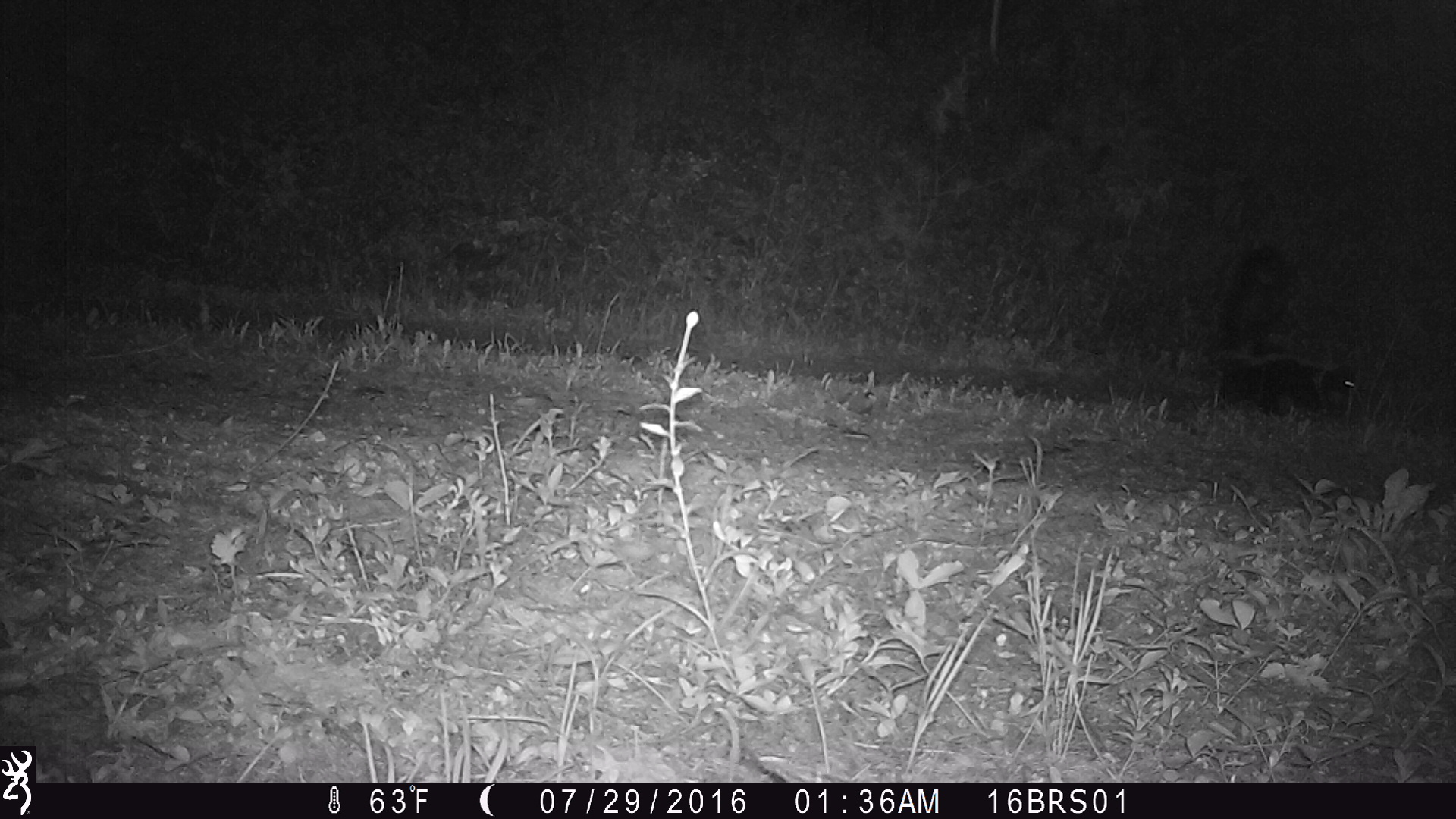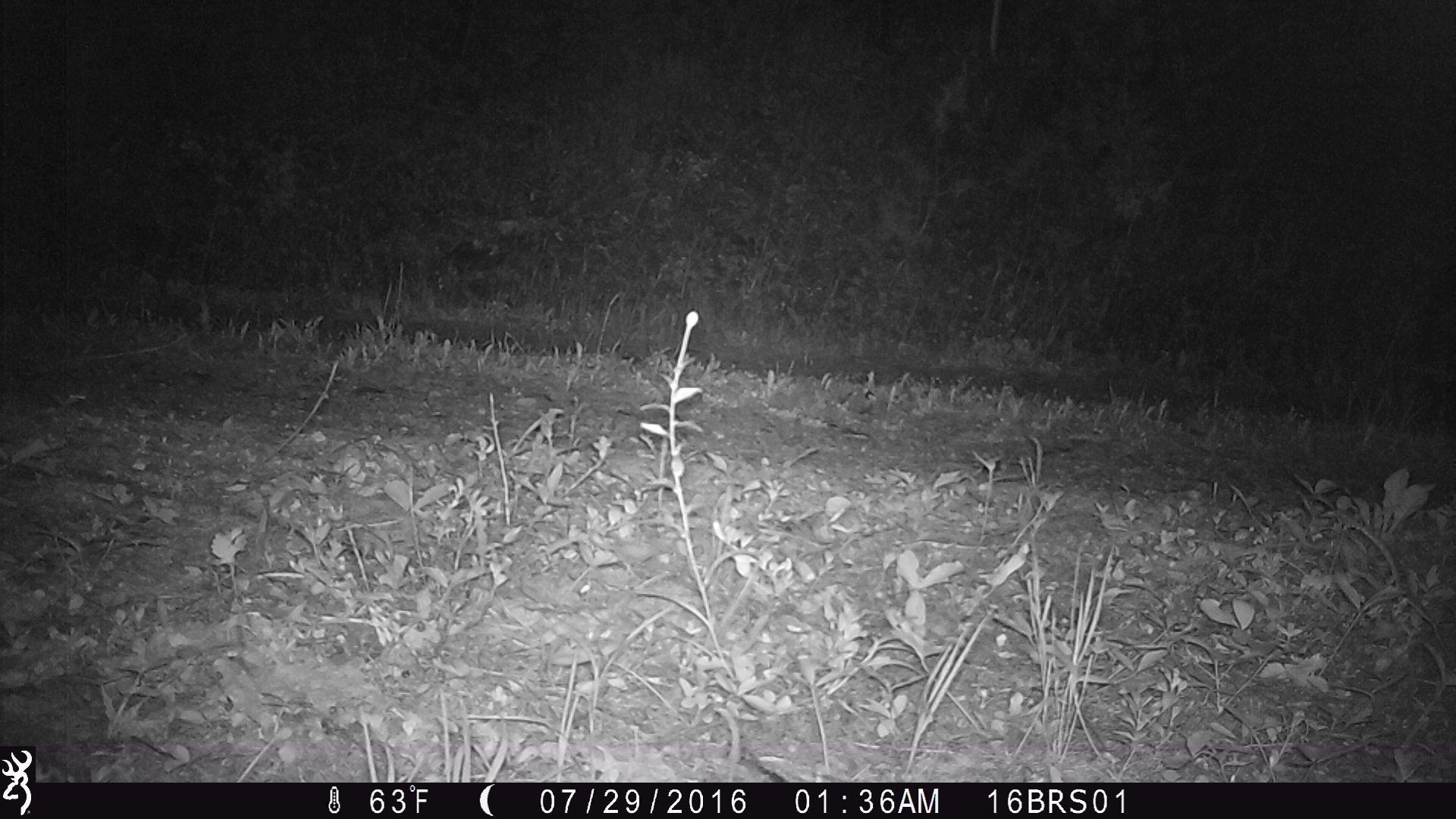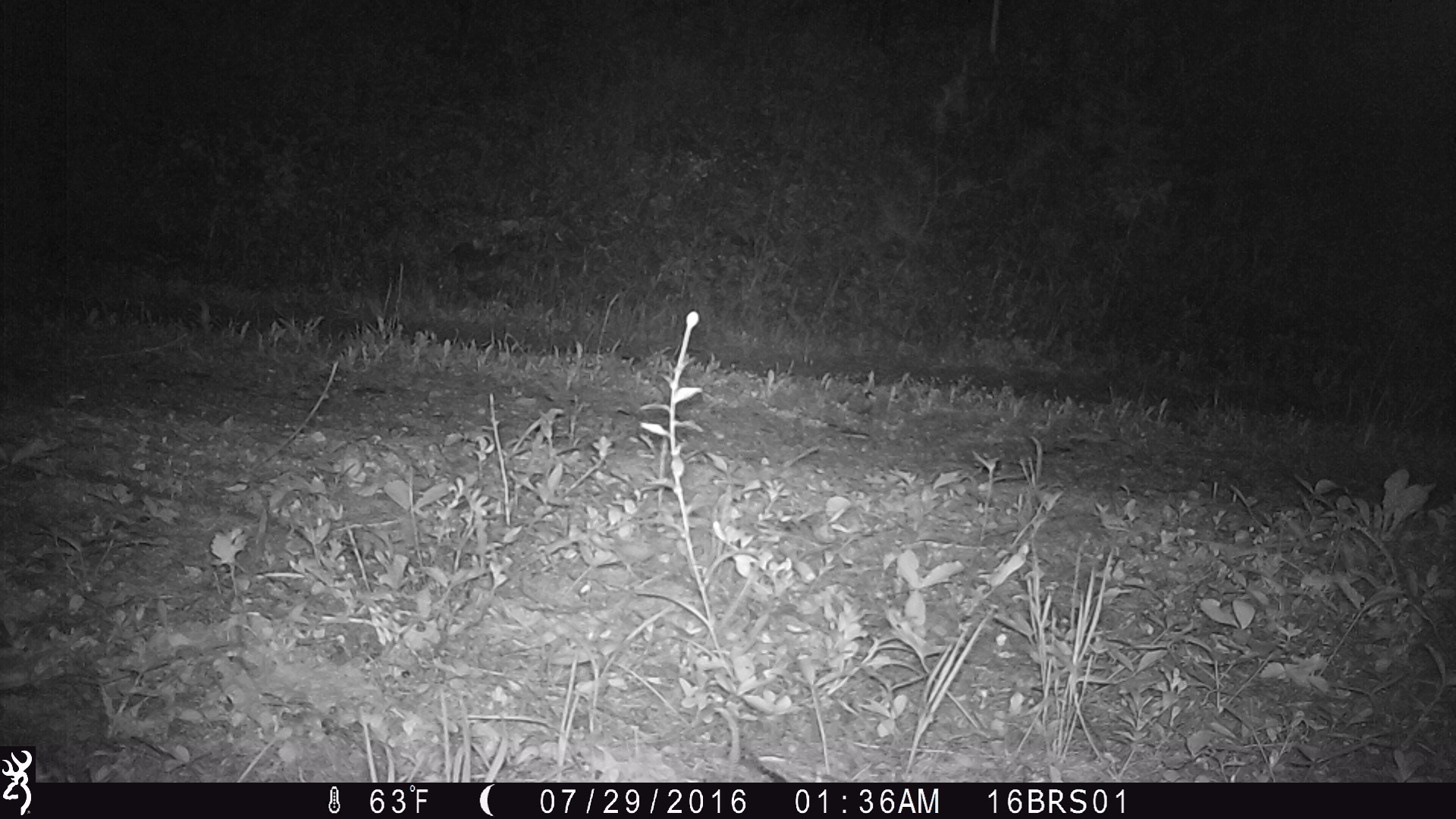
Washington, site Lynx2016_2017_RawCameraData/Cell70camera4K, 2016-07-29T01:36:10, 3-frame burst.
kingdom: Animalia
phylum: Chordata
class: Mammalia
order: Carnivora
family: Mephitidae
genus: Mephitis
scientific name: Mephitis mephitis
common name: striped skunk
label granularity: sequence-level